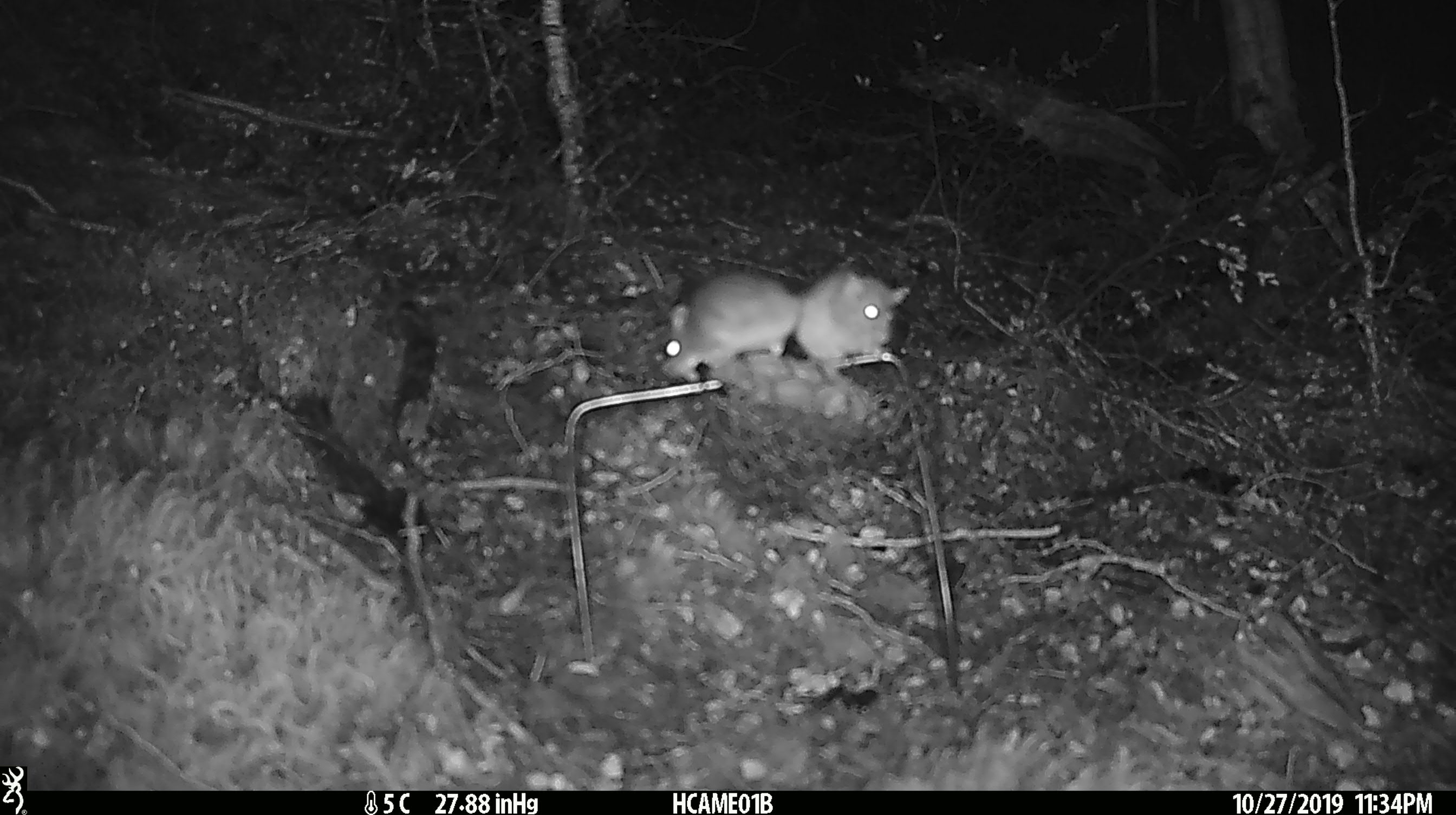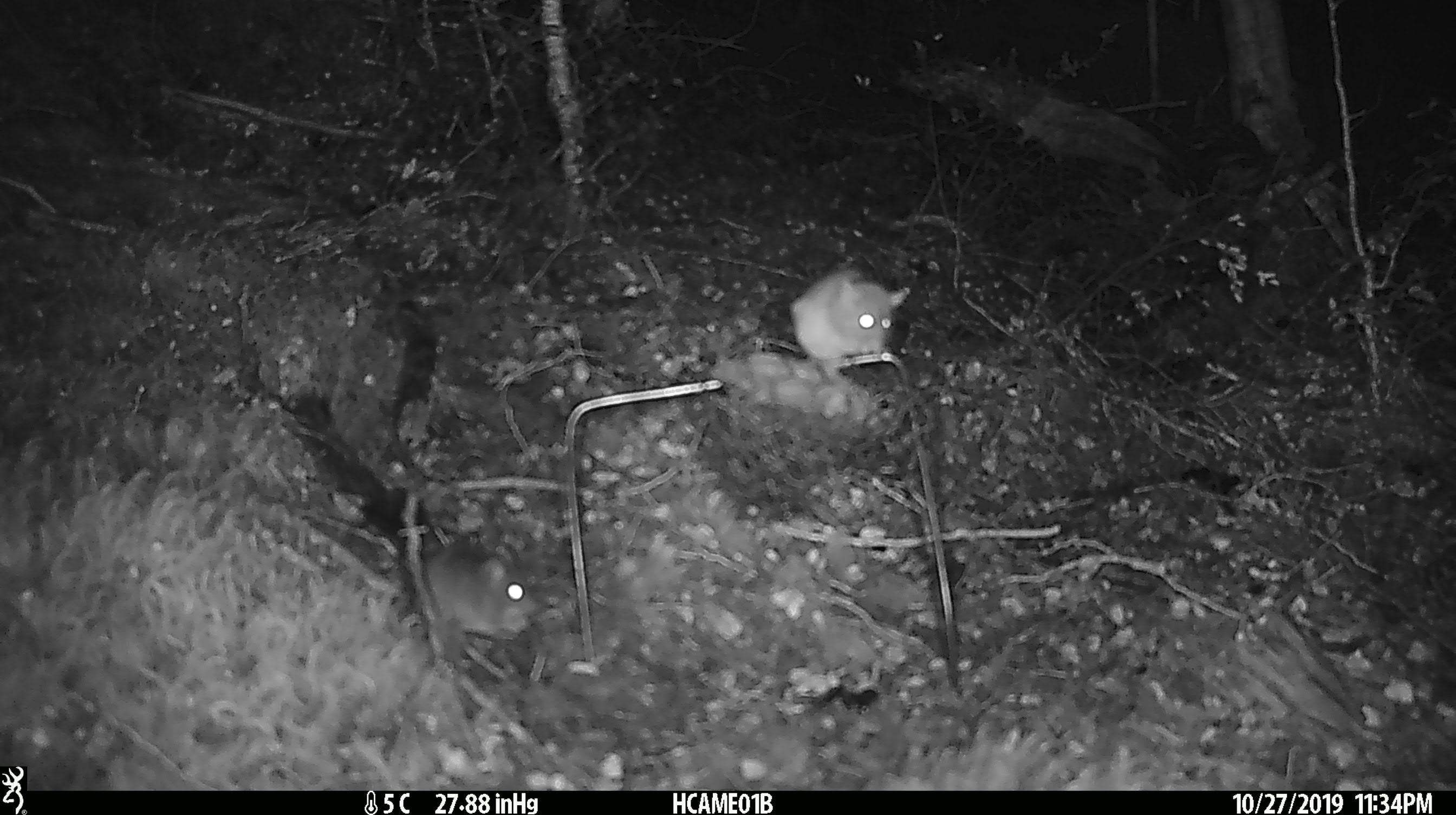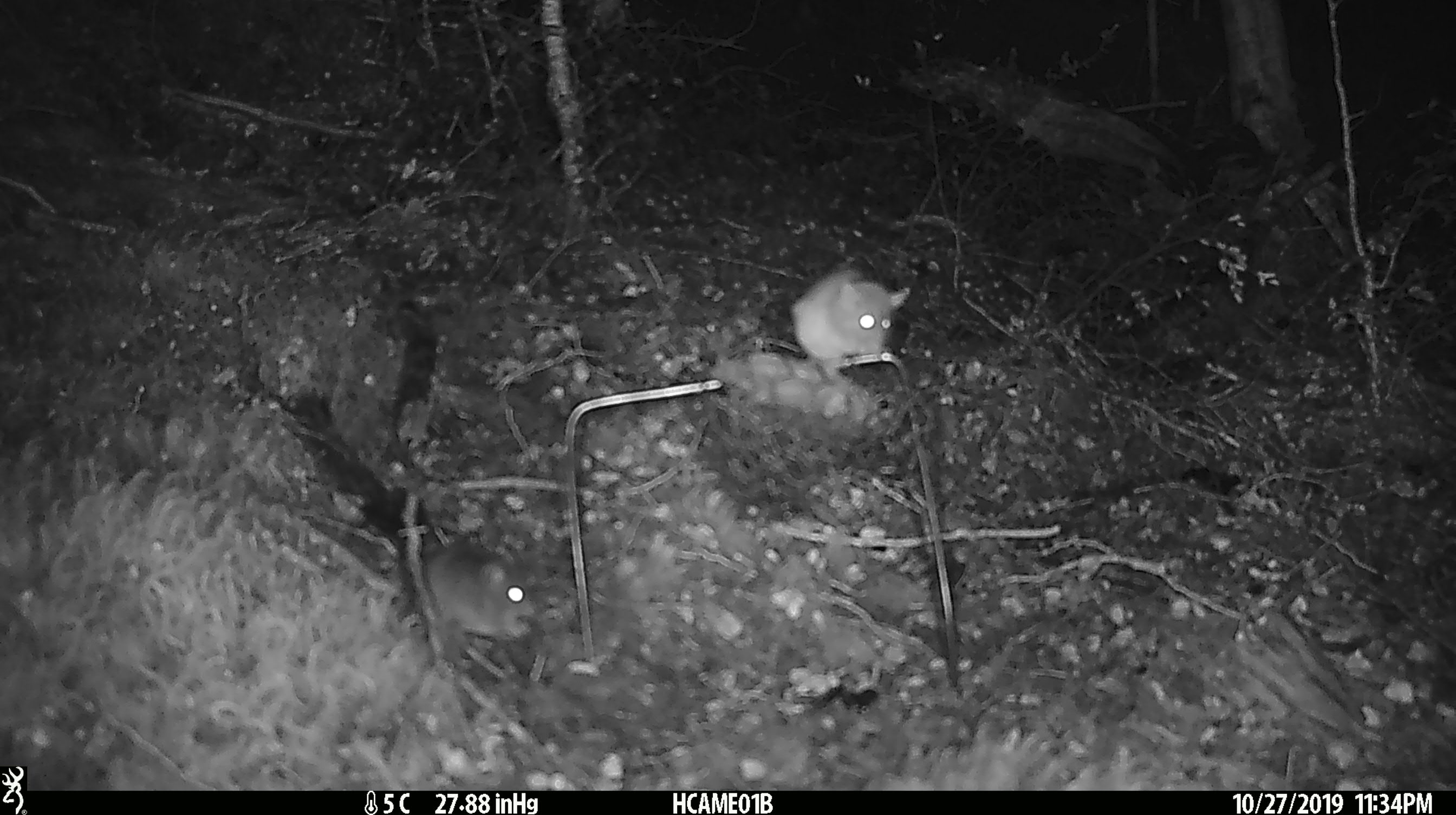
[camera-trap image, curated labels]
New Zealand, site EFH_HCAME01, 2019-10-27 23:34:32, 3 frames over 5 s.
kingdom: Animalia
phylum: Chordata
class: Mammalia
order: Rodentia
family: Muridae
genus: Mus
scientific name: Mus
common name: mouse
Mouse (Mus).